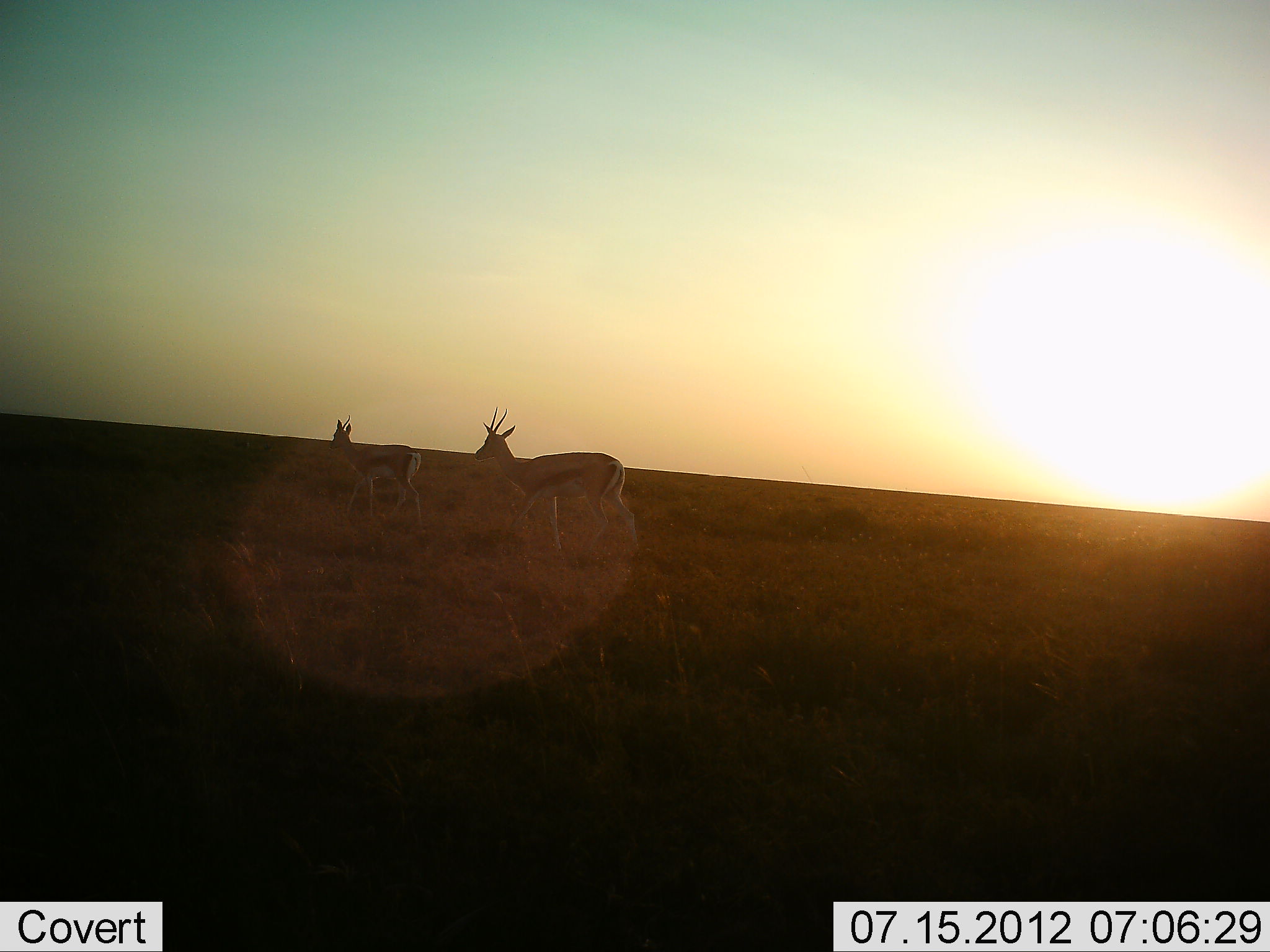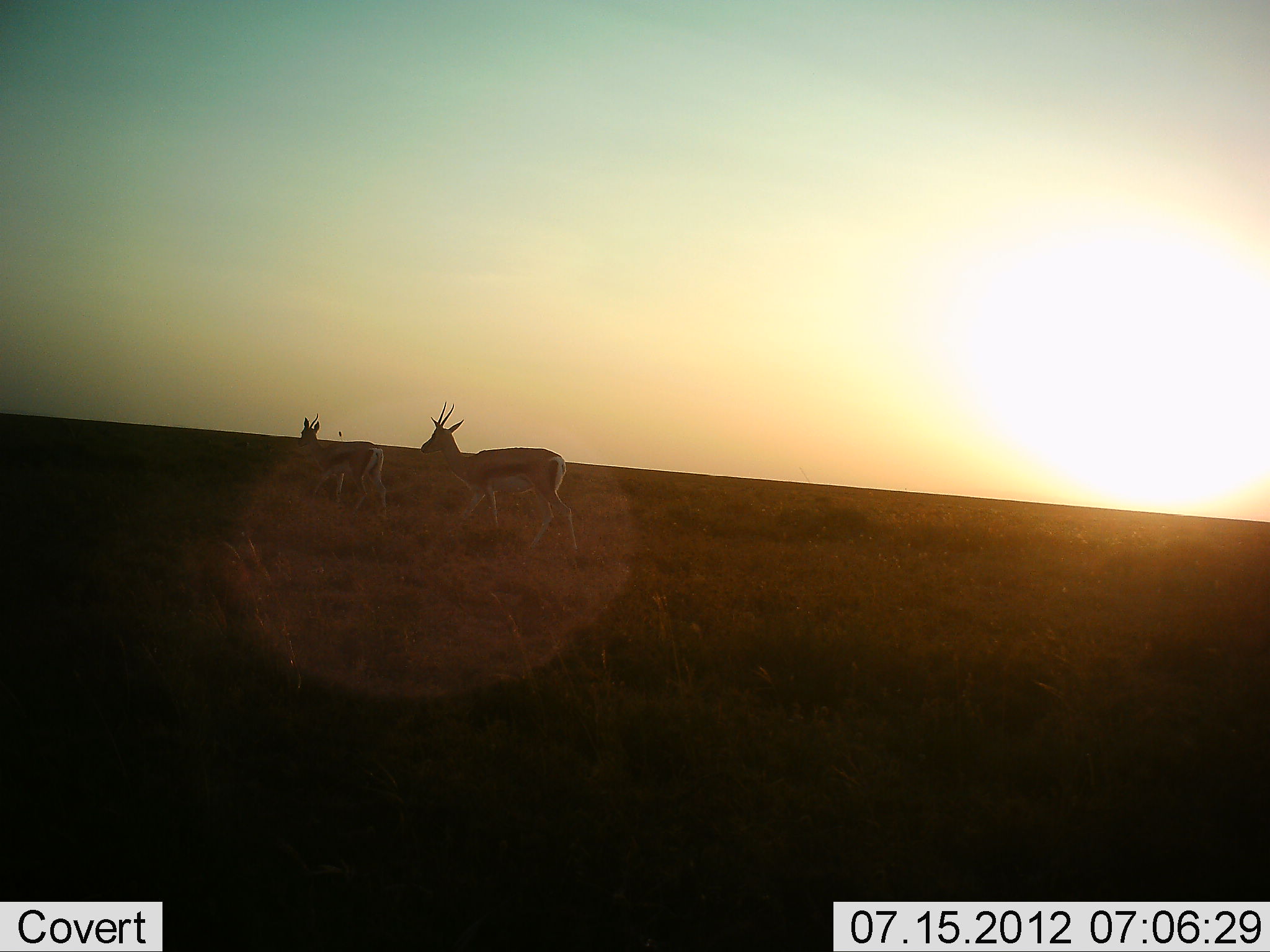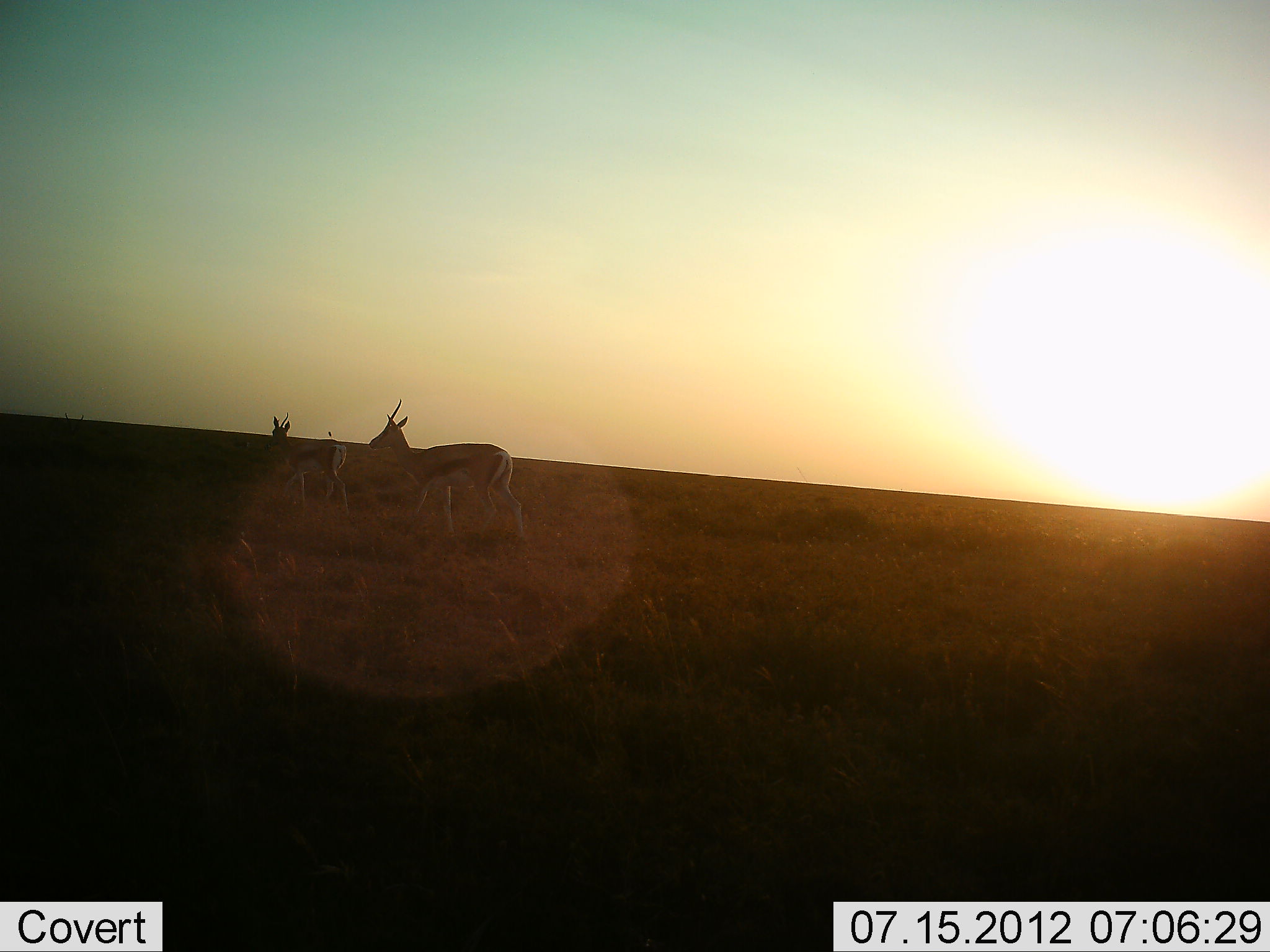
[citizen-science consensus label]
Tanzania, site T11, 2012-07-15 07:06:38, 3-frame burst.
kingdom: Animalia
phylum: Chordata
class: Mammalia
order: Artiodactyla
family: Bovidae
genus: Eudorcas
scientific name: Eudorcas thomsonii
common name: thomson's gazelle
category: gazellethomsons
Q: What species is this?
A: Gazellethomsons (thomson's gazelle) (Eudorcas thomsonii).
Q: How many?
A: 2.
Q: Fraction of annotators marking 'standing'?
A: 20%.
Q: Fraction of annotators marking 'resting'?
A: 0%.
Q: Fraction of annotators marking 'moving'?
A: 80%.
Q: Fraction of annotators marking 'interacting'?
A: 0%.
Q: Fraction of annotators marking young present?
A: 10%.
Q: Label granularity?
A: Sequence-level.